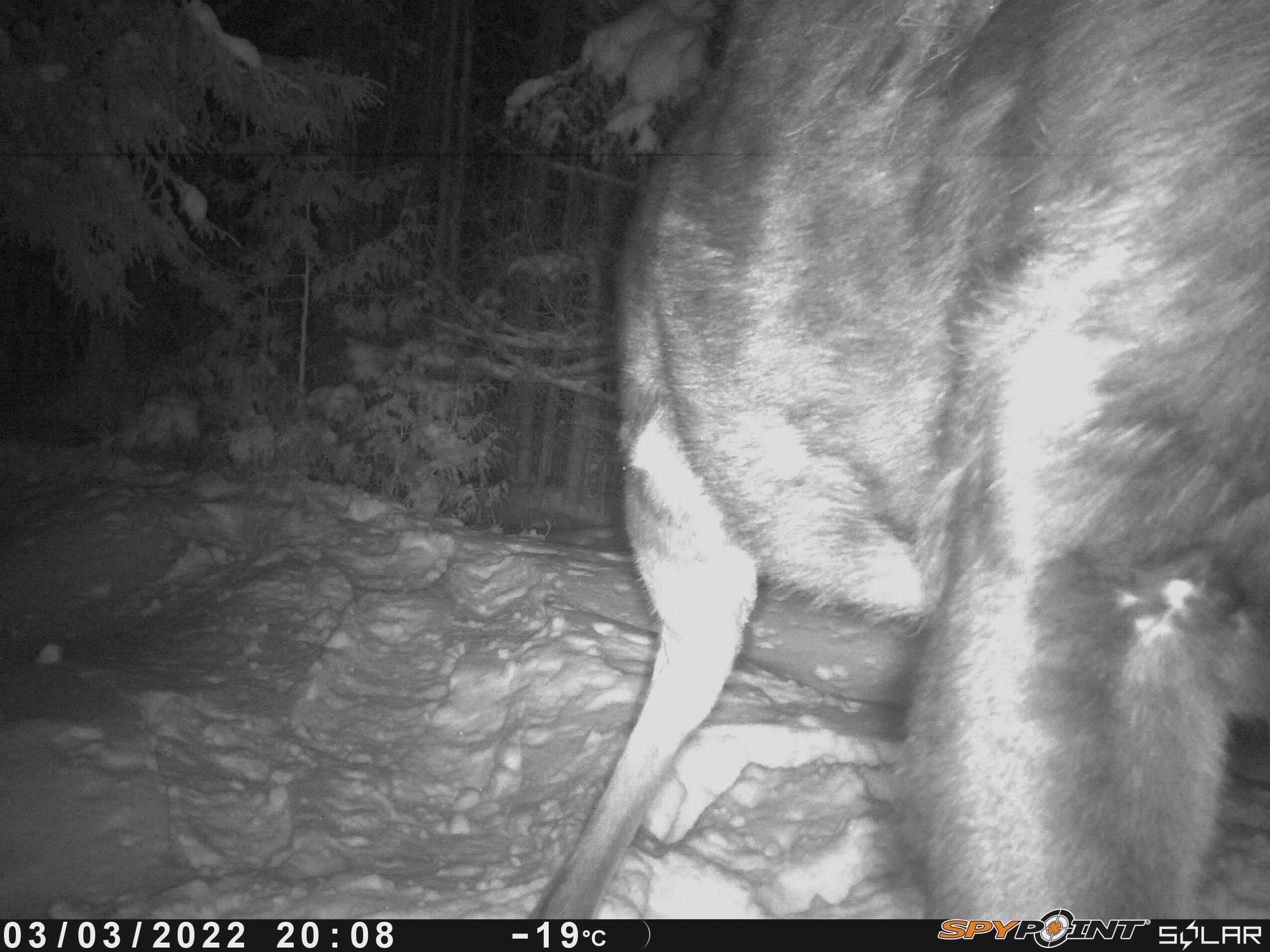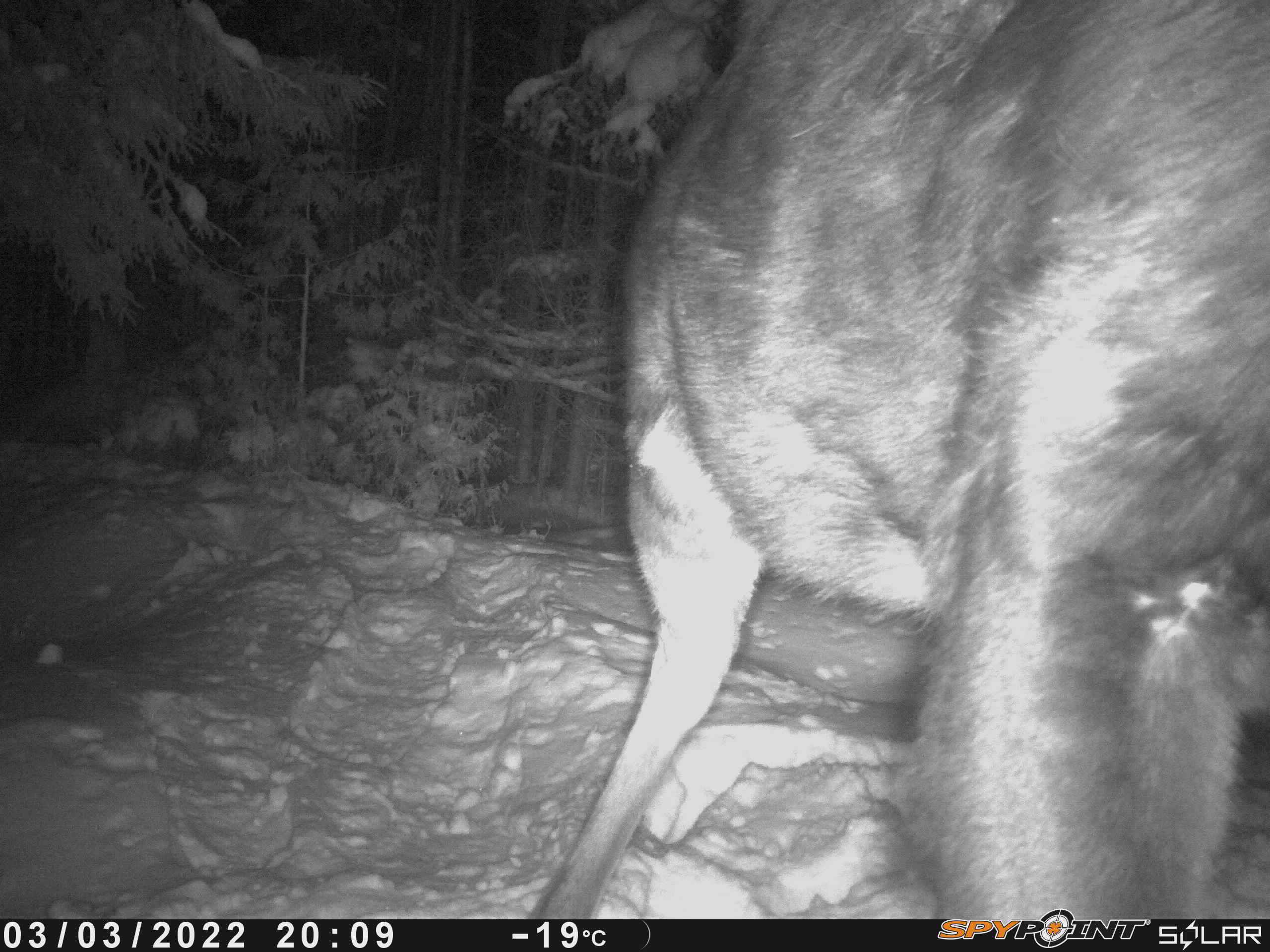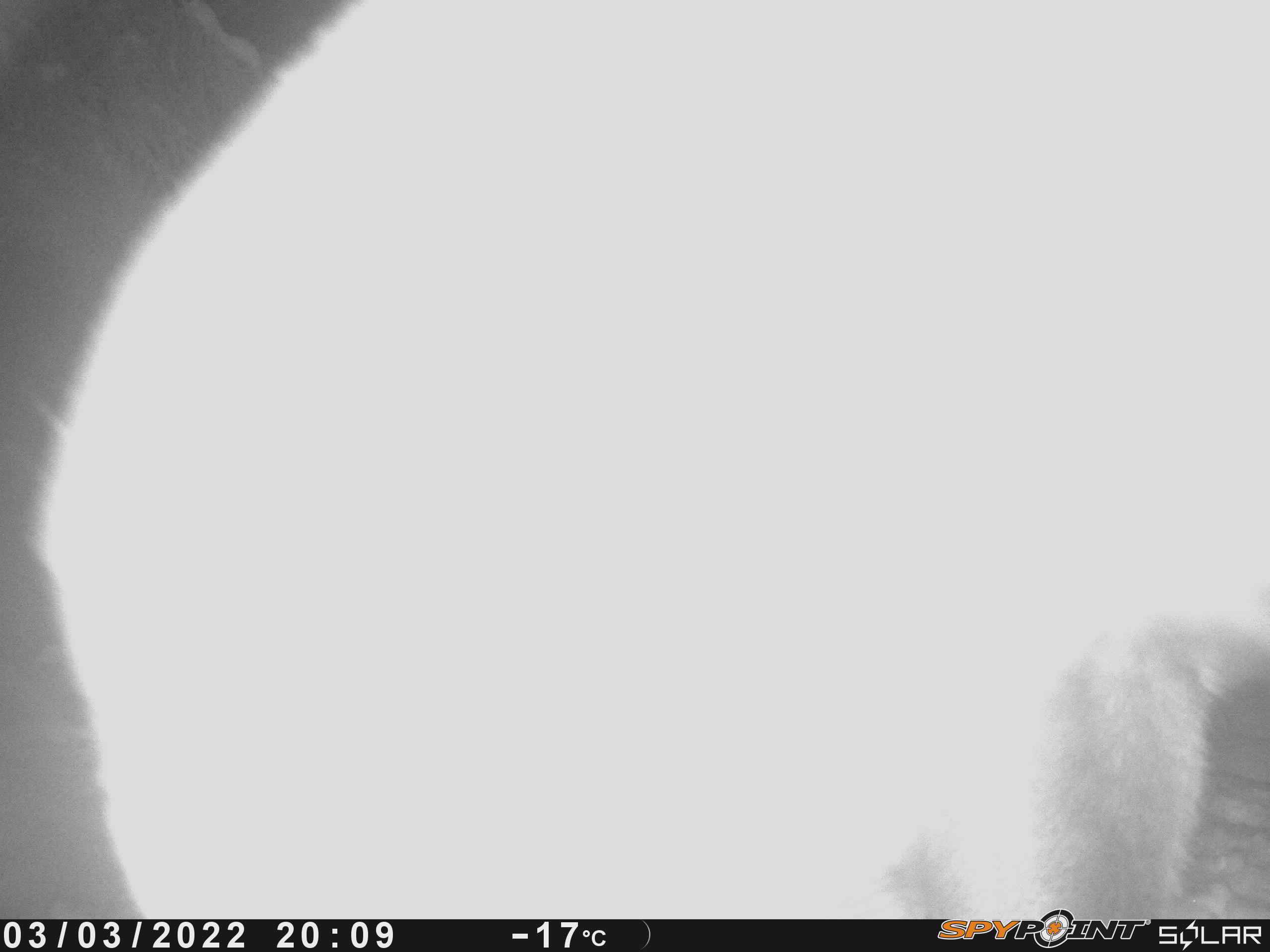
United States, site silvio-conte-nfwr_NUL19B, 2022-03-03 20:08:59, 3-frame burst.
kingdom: Animalia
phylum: Chordata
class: Mammalia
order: Artiodactyla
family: Cervidae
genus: Alces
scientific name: Alces alces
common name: moose